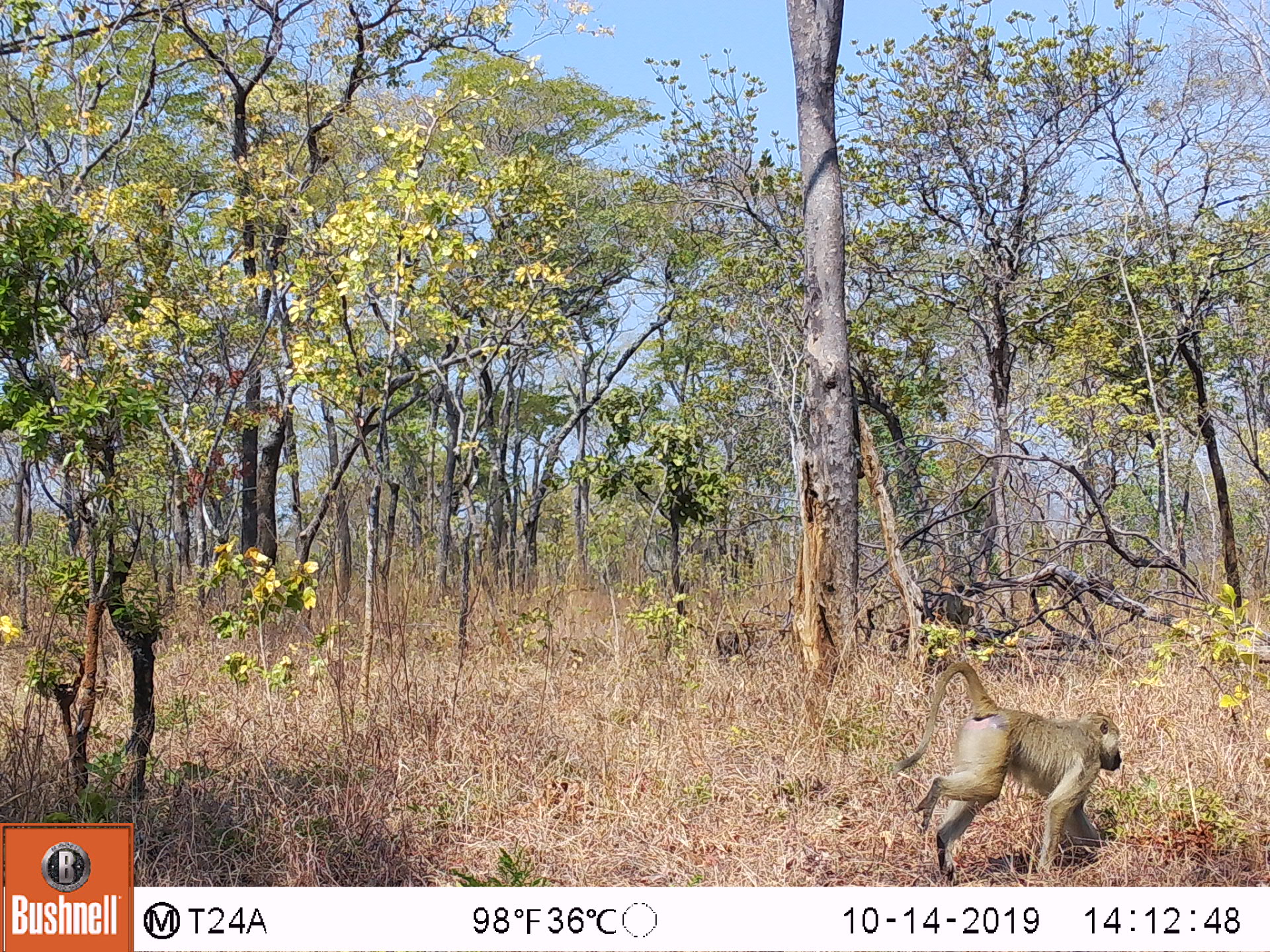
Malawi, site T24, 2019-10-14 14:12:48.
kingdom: Animalia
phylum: Chordata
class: Mammalia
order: Primates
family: Cercopithecidae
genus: Papio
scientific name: Papio cynocephalus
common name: yellow baboon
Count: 1.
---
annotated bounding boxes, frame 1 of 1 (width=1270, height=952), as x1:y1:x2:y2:
yellow baboon: 892:649:1133:881